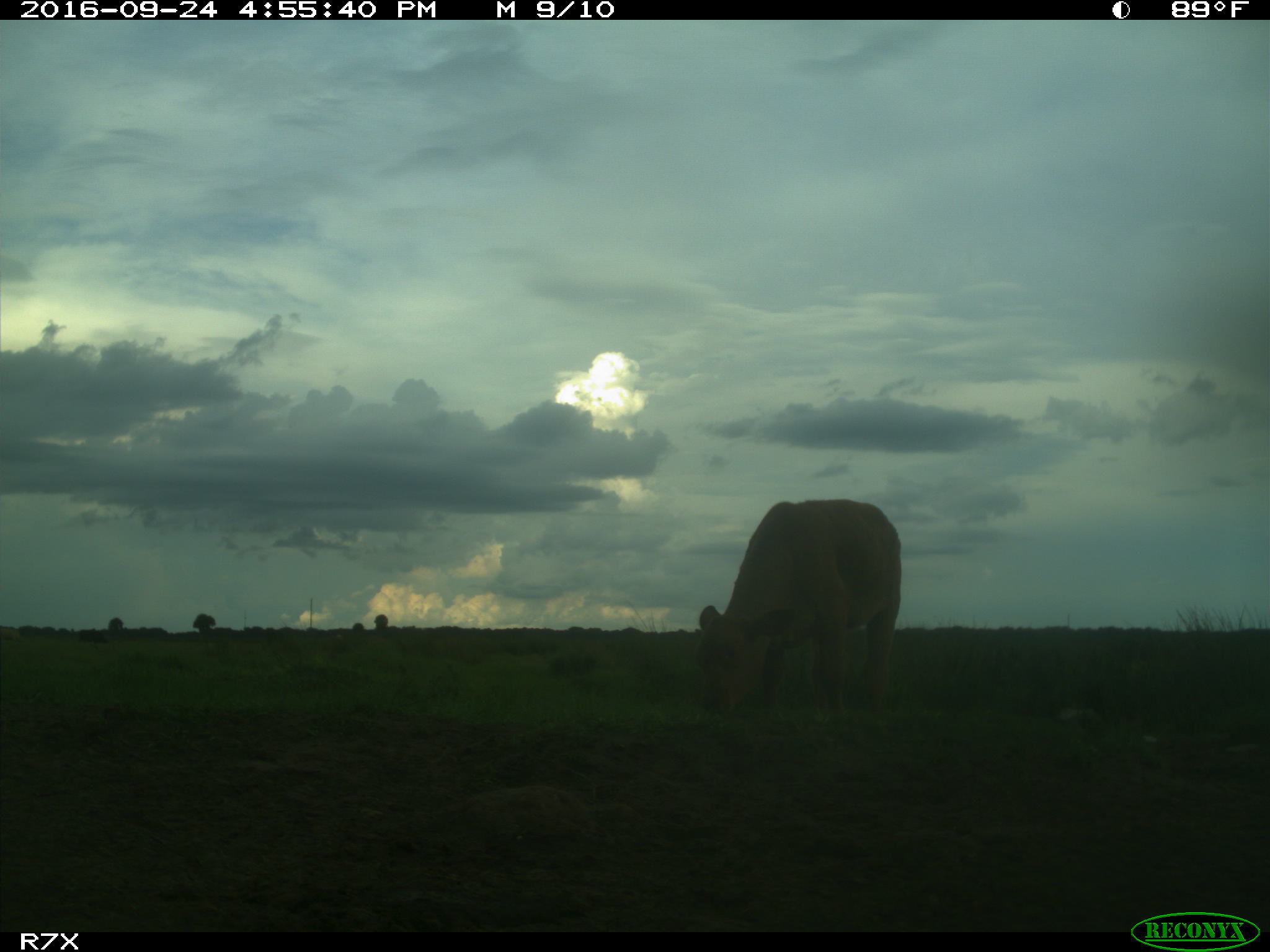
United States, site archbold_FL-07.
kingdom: Animalia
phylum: Chordata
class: Mammalia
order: Artiodactyla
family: Bovidae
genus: Bos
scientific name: Bos taurus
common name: domestic cow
Bos taurus (domestic cow).